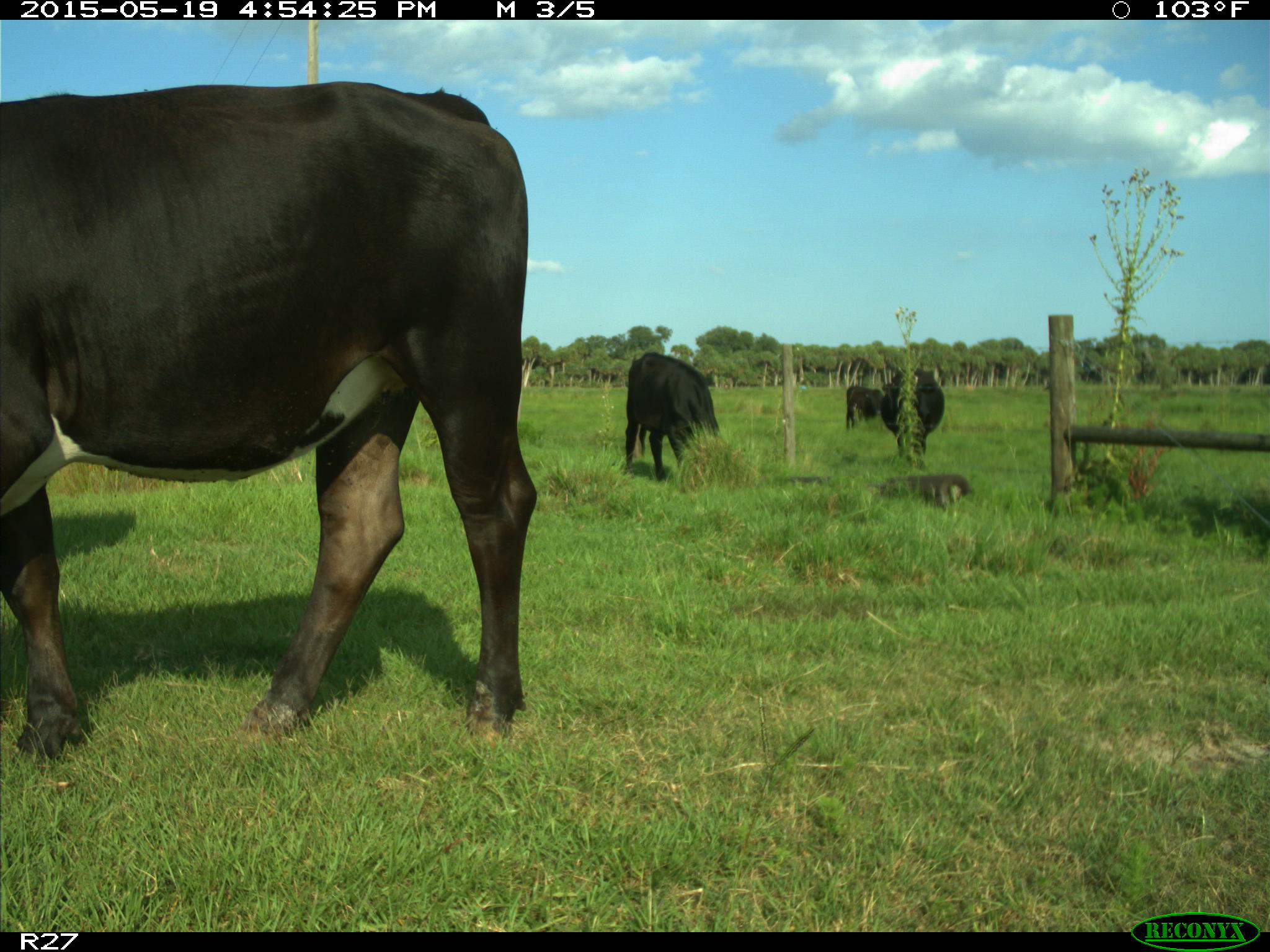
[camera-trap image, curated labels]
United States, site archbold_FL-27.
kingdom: Animalia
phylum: Chordata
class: Mammalia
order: Artiodactyla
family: Bovidae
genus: Bos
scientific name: Bos taurus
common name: domestic cow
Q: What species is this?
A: Bos taurus (domestic cow).